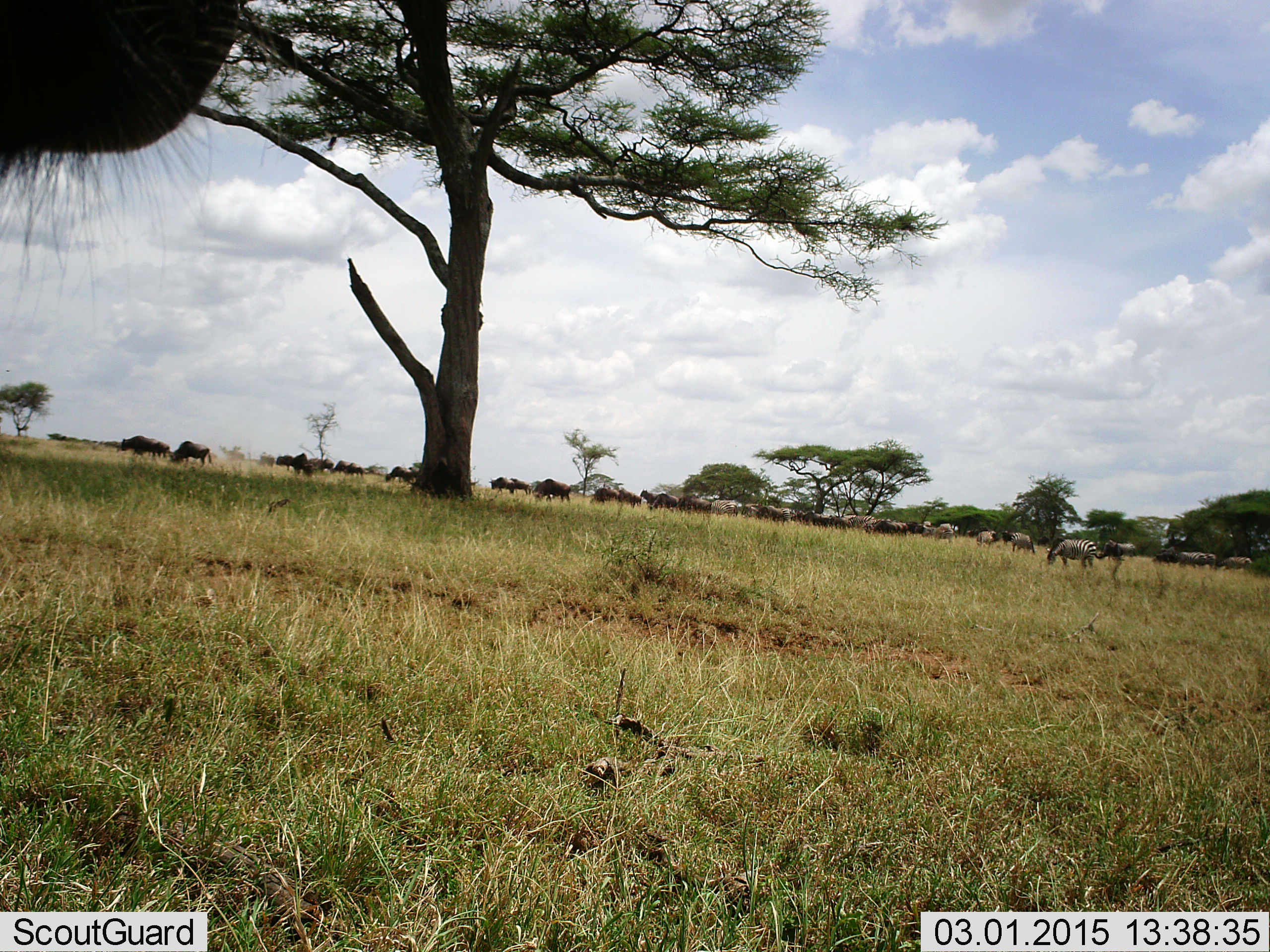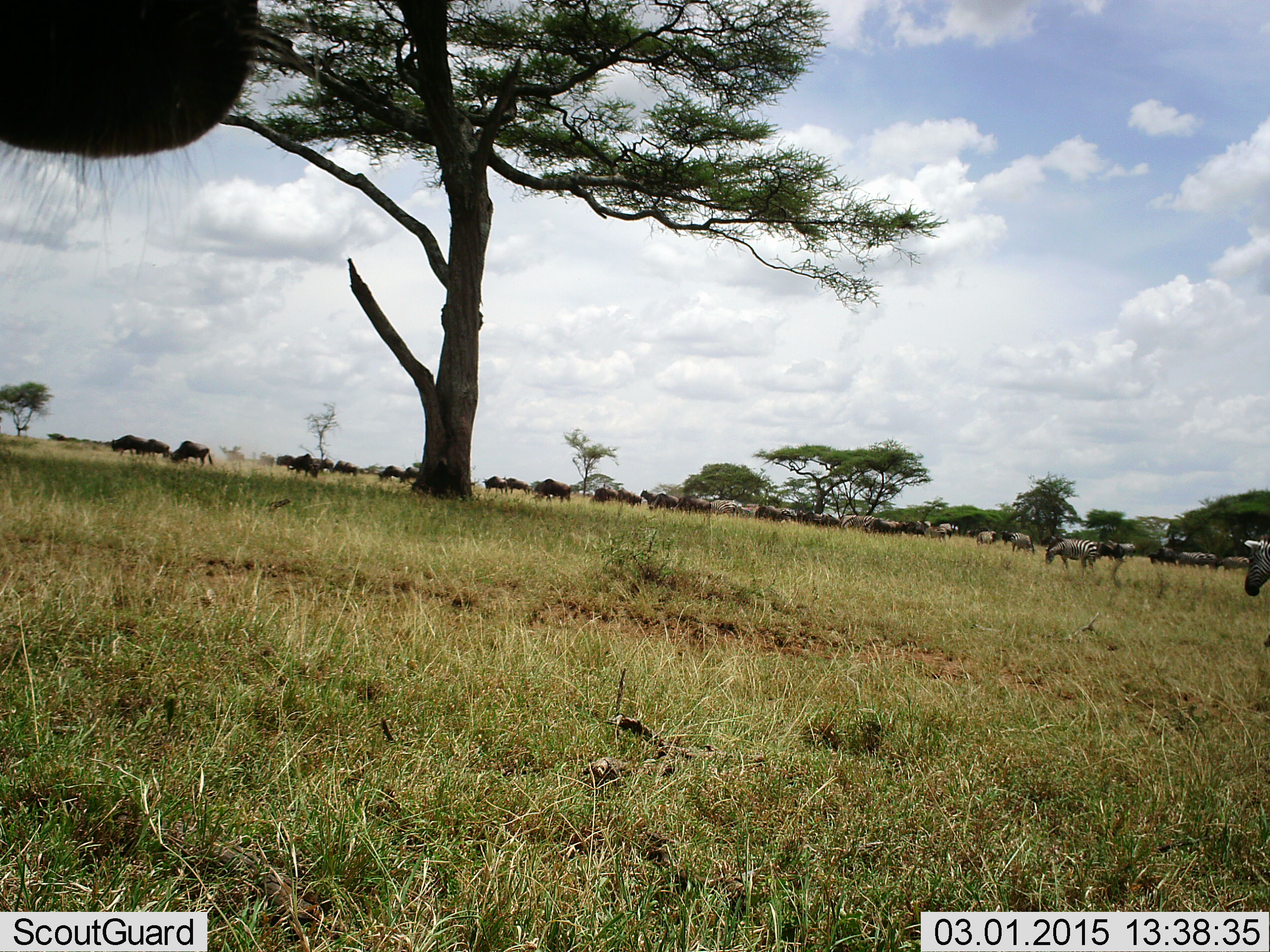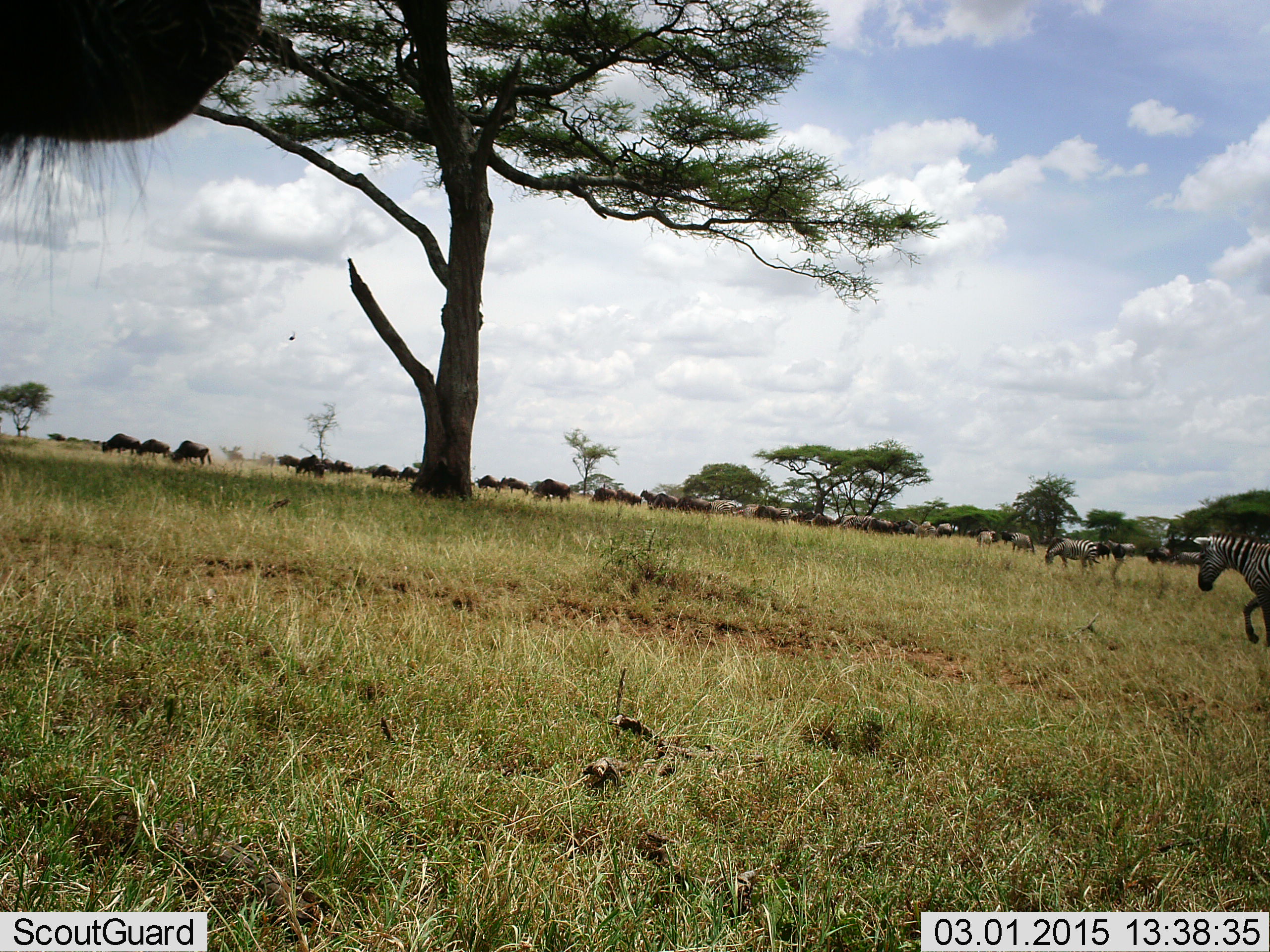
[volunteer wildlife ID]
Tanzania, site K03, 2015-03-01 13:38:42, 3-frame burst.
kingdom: Animalia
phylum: Chordata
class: Mammalia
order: Artiodactyla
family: Bovidae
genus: Connochaetes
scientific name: Connochaetes taurinus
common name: blue wildebeest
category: wildebeest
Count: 11-50.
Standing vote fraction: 42%.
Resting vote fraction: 8%.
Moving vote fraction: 67%.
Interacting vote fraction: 0%.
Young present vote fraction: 0%.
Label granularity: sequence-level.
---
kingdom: Animalia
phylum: Chordata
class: Mammalia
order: Perissodactyla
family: Equidae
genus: Equus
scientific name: Equus quagga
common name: plains zebra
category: zebra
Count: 11-50.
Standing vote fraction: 53%.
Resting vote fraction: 18%.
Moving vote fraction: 65%.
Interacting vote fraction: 6%.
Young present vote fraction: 0%.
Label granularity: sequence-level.